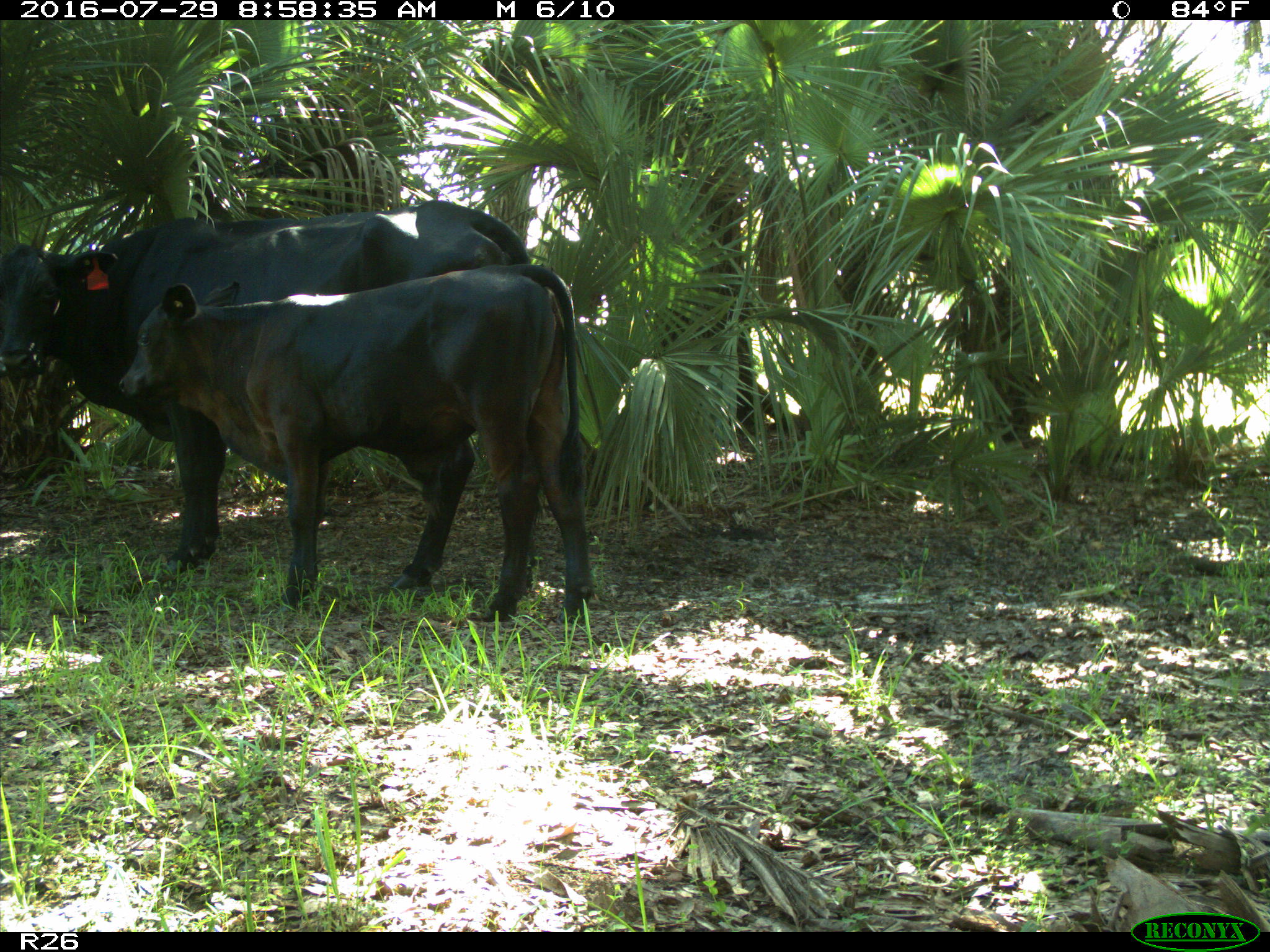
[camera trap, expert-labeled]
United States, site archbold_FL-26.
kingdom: Animalia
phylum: Chordata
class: Mammalia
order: Artiodactyla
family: Bovidae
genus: Bos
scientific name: Bos taurus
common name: domestic cow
Bos taurus (domestic cow).